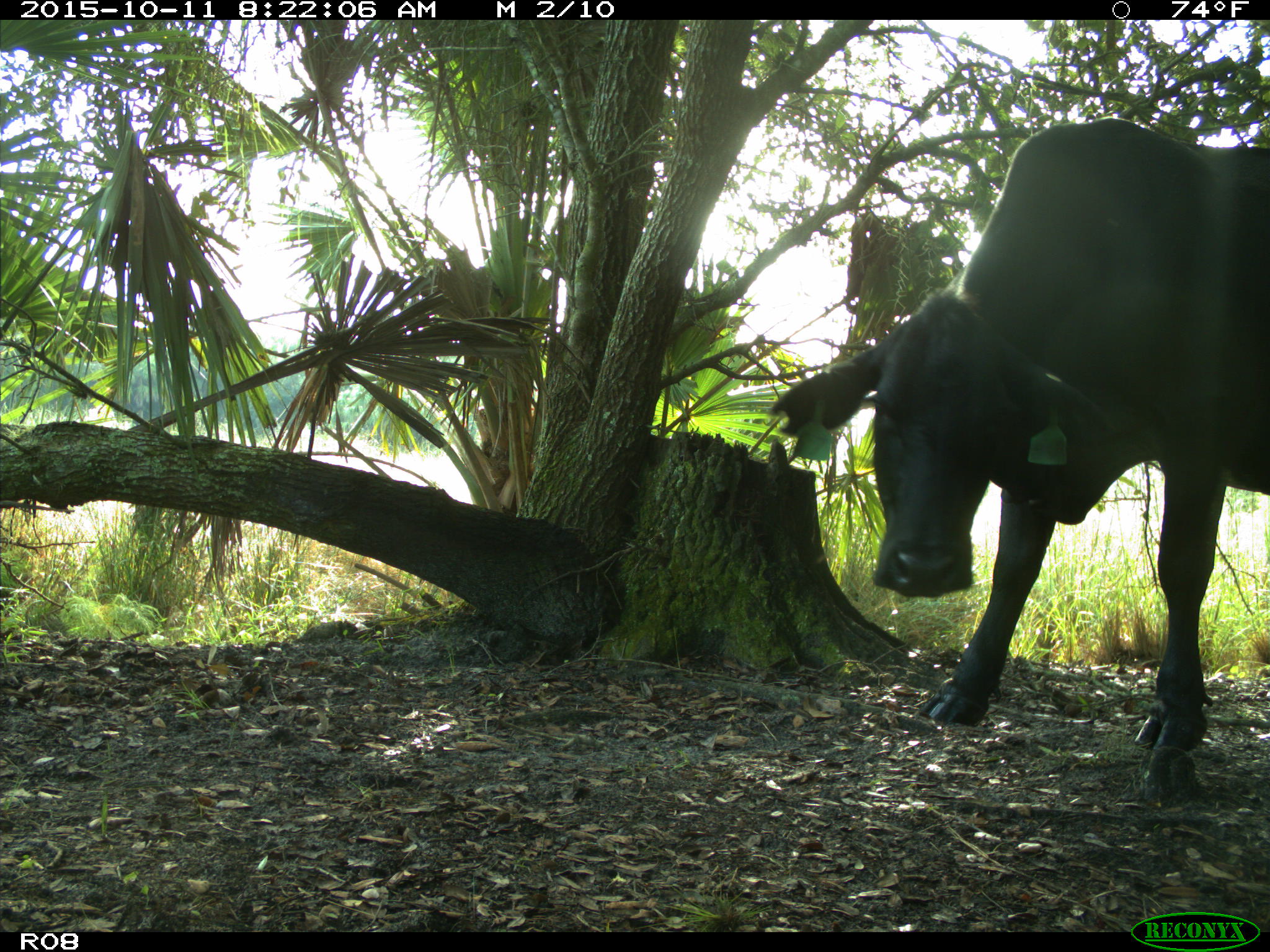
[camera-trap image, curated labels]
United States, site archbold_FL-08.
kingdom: Animalia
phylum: Chordata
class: Mammalia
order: Artiodactyla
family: Bovidae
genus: Bos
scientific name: Bos taurus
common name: domestic cow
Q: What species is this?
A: Bos taurus (domestic cow).